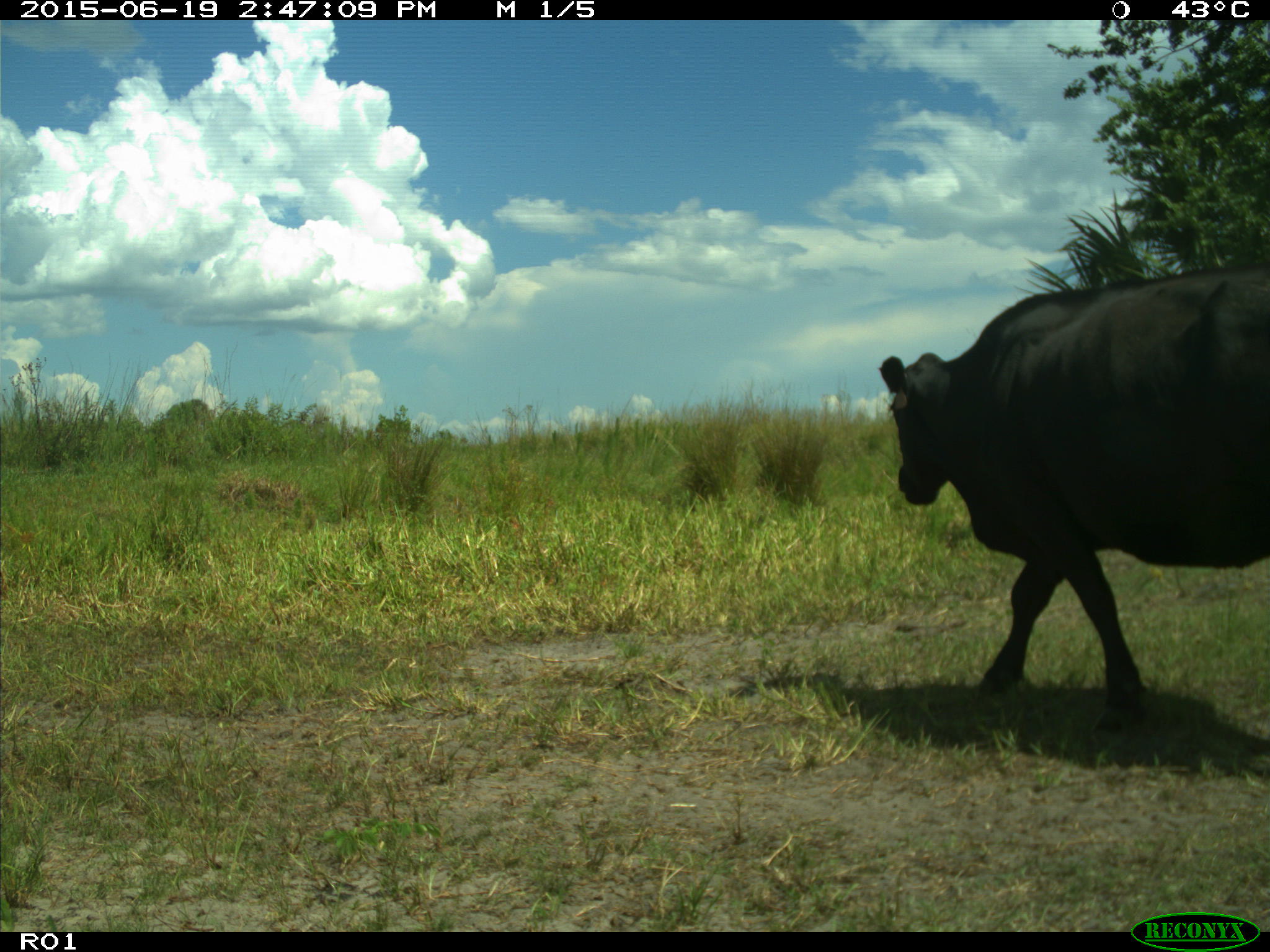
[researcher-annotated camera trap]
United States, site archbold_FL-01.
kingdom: Animalia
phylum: Chordata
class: Mammalia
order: Artiodactyla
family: Bovidae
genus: Bos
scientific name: Bos taurus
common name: domestic cow